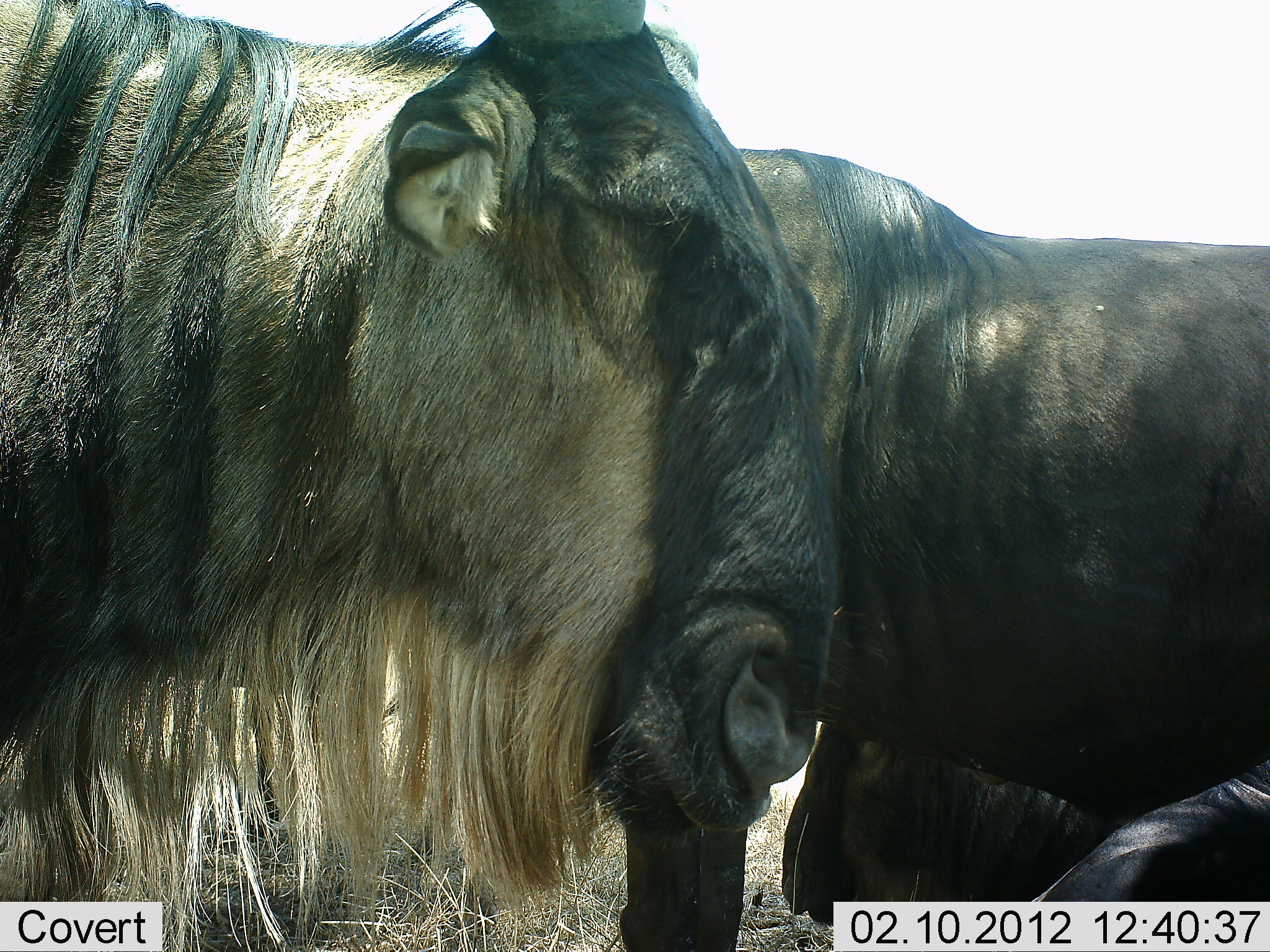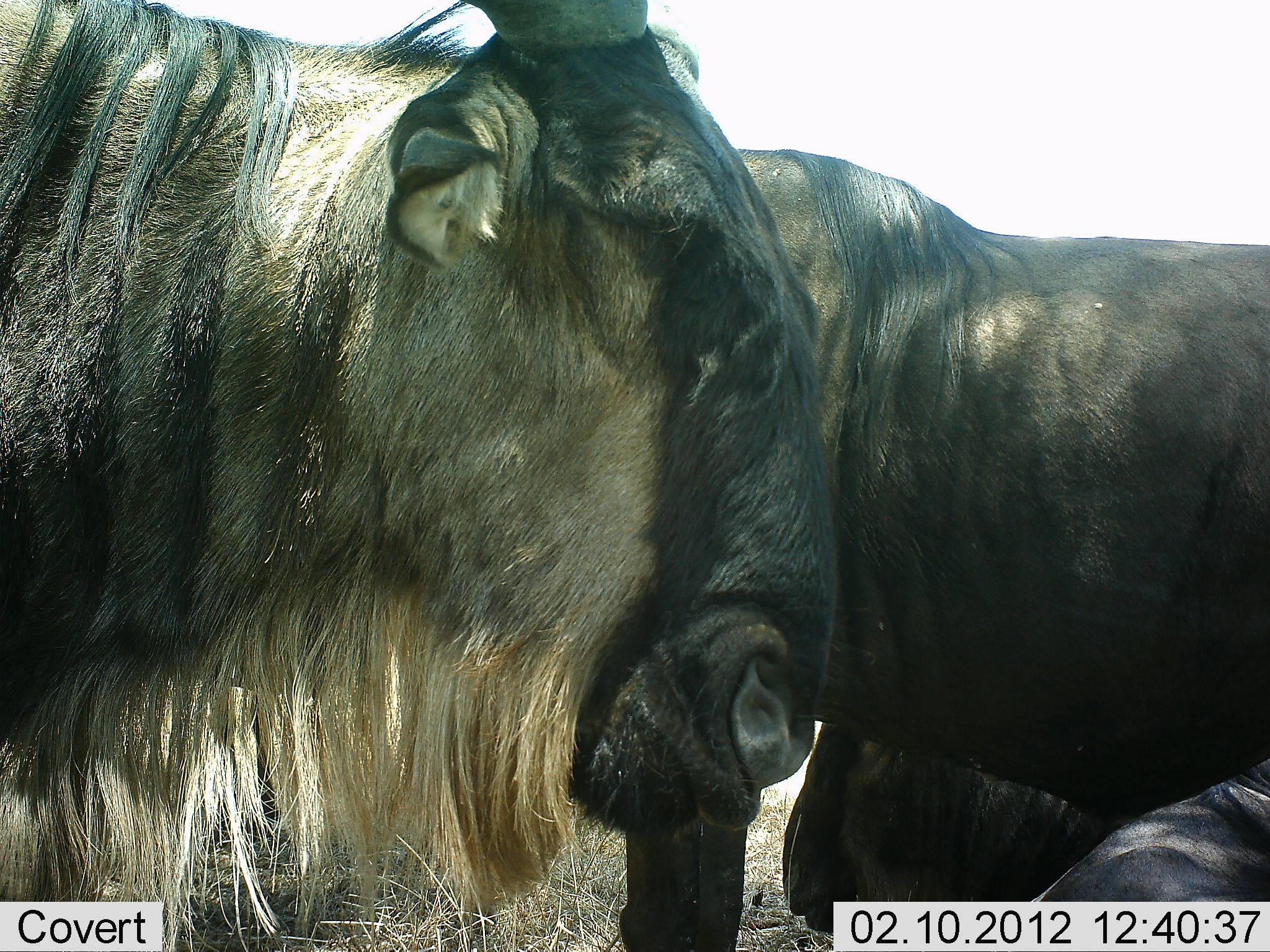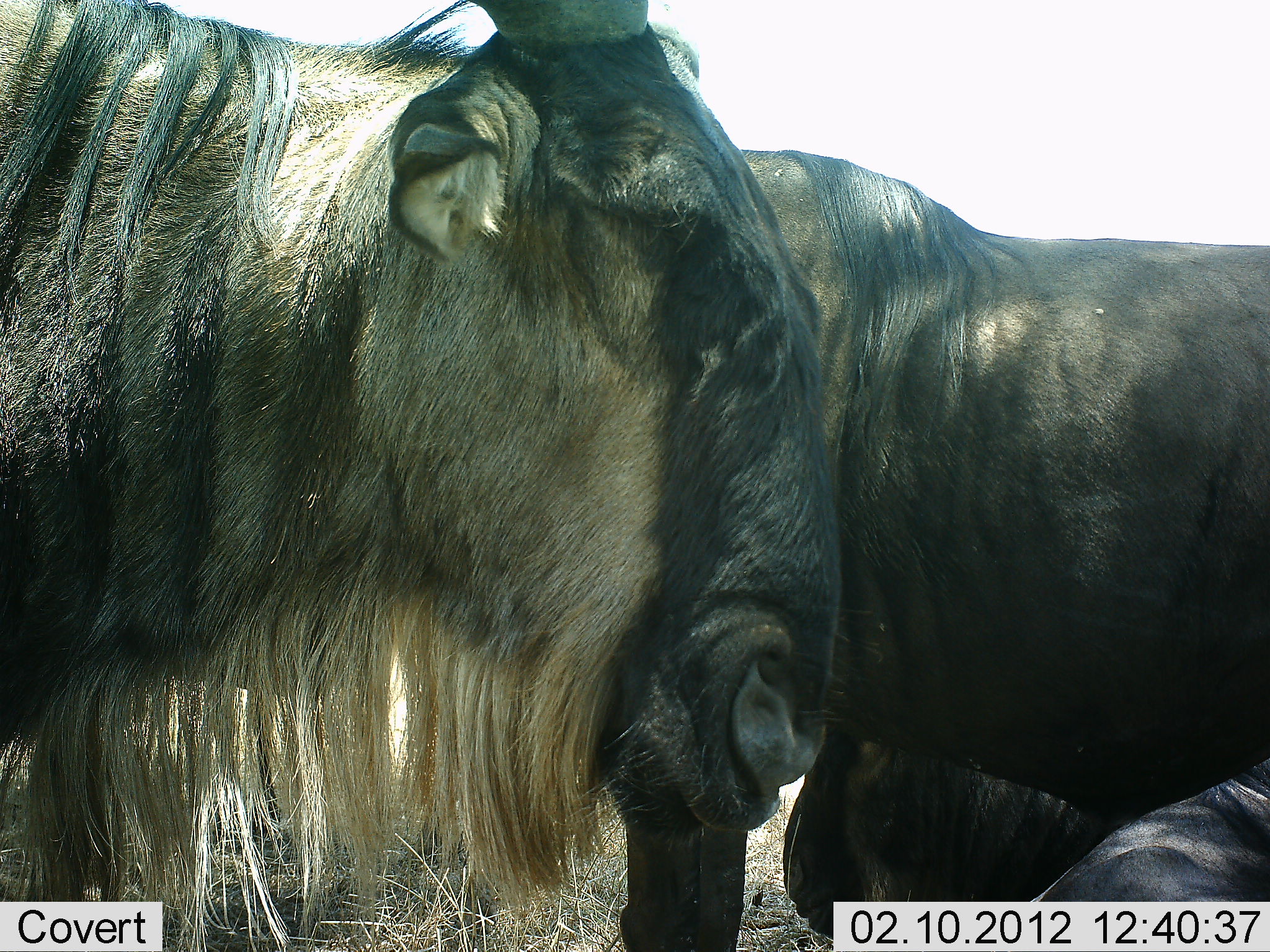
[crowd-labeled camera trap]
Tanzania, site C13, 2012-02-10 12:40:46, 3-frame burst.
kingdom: Animalia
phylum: Chordata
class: Mammalia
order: Artiodactyla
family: Bovidae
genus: Connochaetes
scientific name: Connochaetes taurinus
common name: blue wildebeest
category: wildebeest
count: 3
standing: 61%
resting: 43%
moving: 0%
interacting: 4%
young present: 0%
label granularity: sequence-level